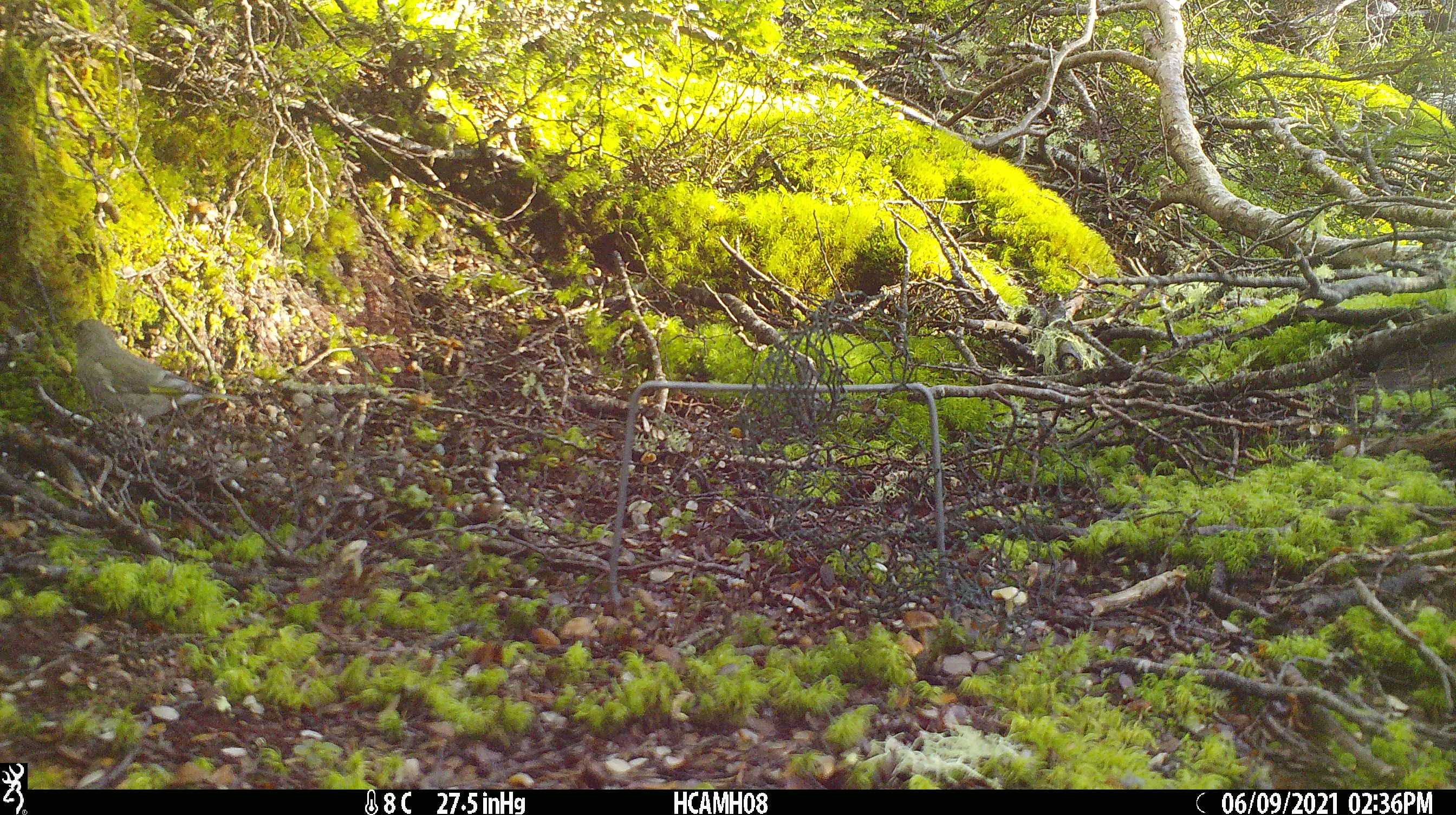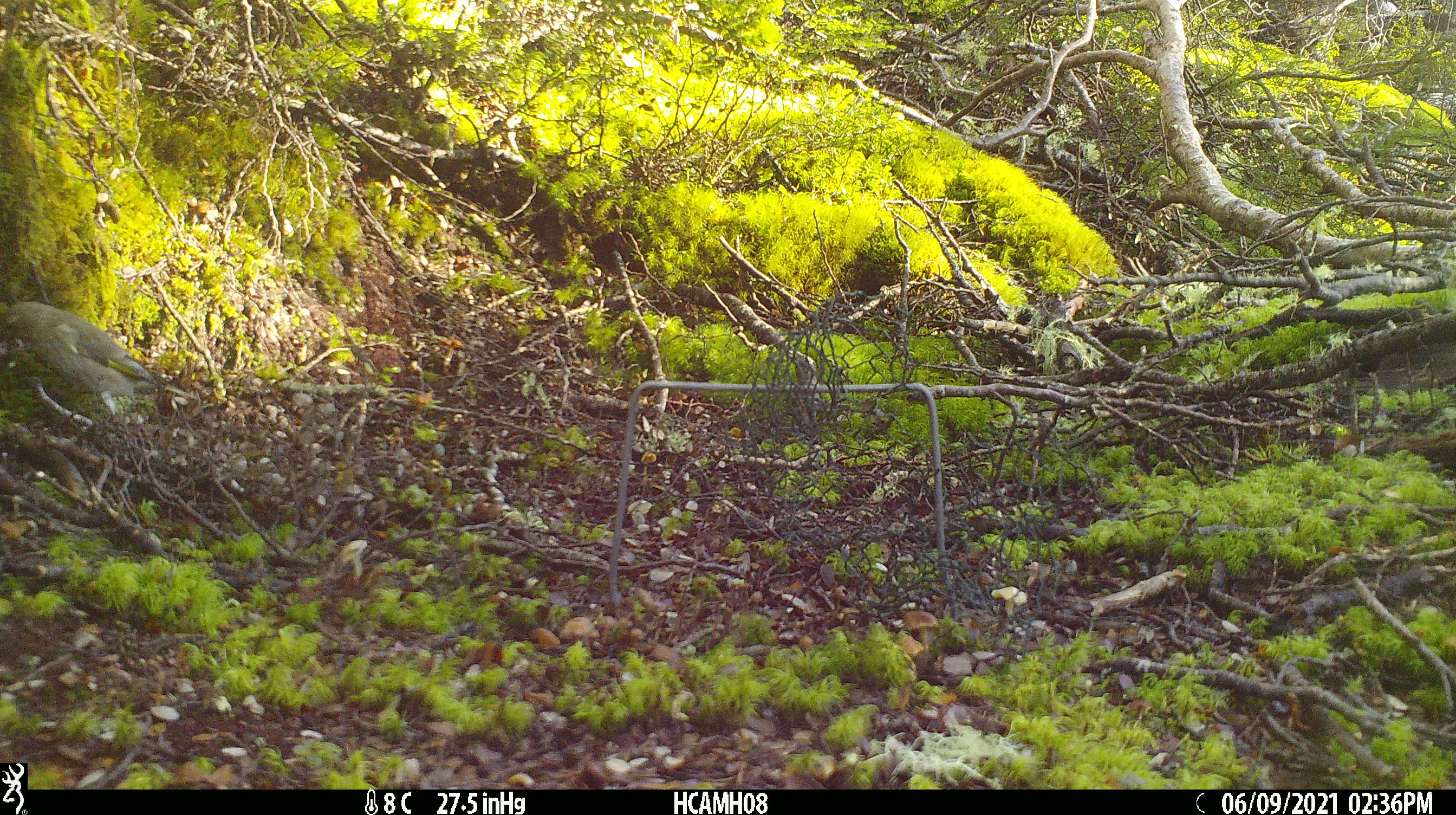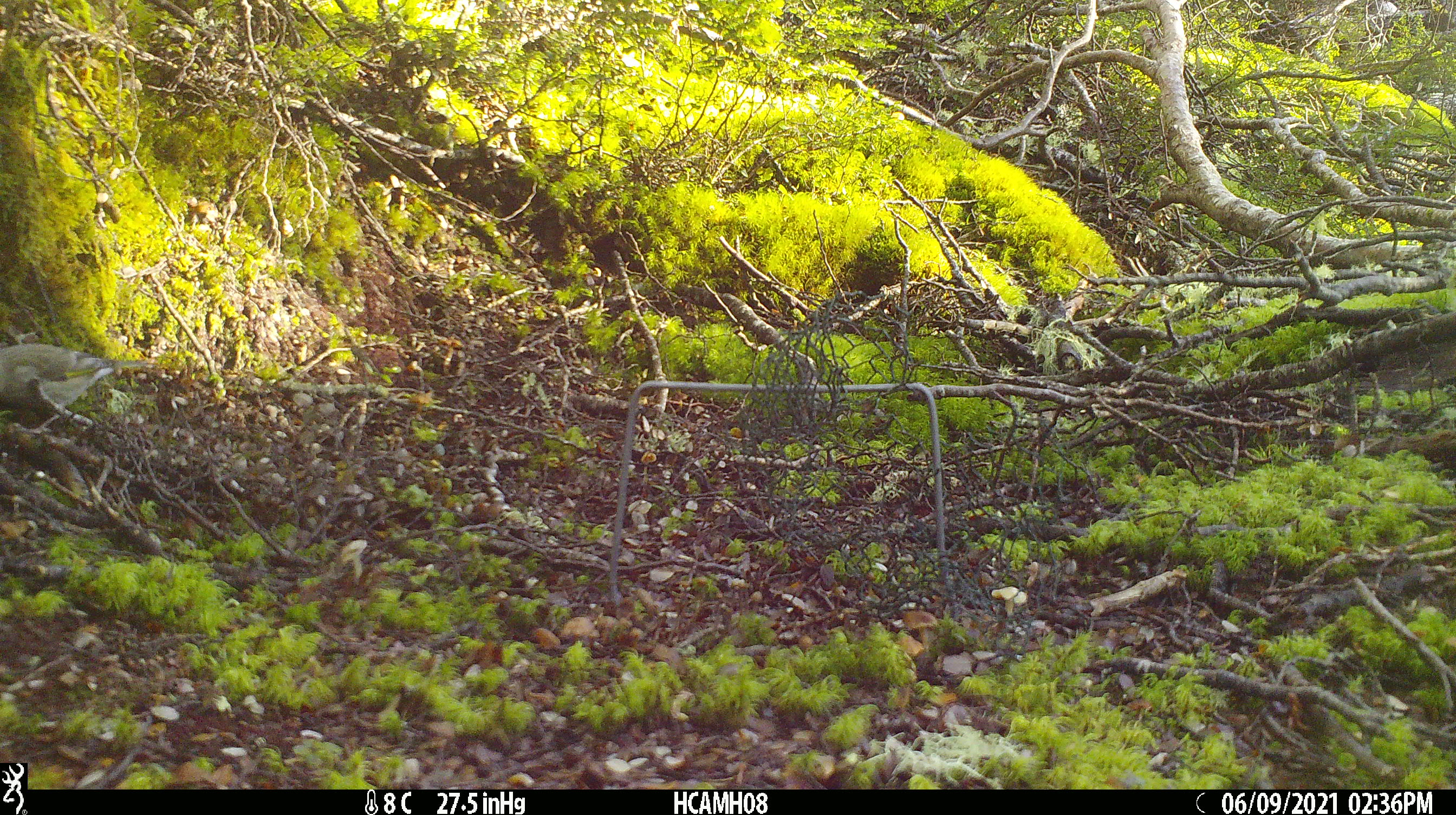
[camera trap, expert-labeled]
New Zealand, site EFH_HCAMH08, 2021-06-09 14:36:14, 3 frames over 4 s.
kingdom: Animalia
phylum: Chordata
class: Aves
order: Passeriformes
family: Fringillidae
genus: Chloris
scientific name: Chloris chloris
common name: greenfinch